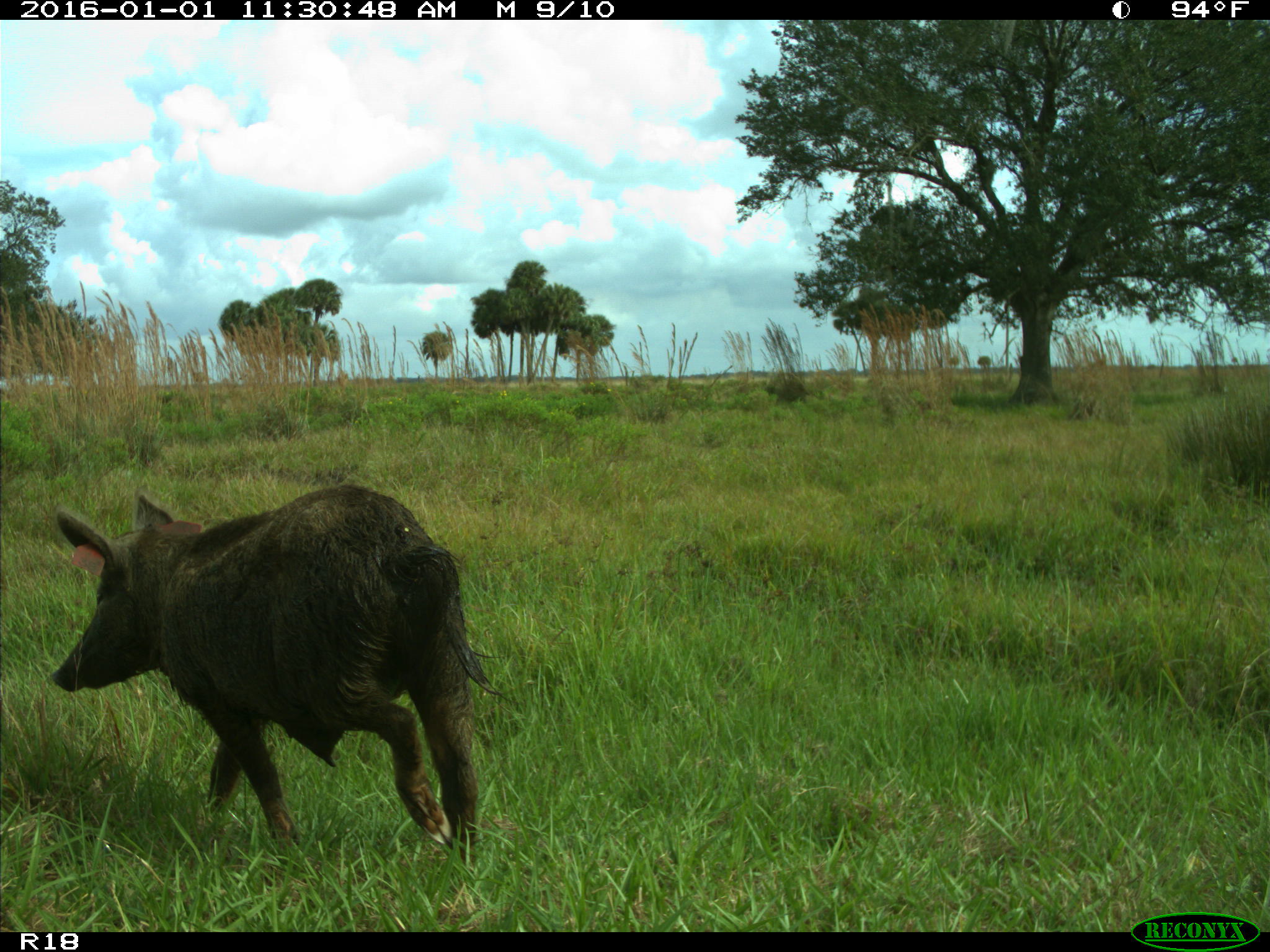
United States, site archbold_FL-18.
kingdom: Animalia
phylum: Chordata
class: Mammalia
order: Artiodactyla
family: Suidae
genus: Sus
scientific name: Sus scrofa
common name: wild boar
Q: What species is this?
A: Sus scrofa (wild boar).